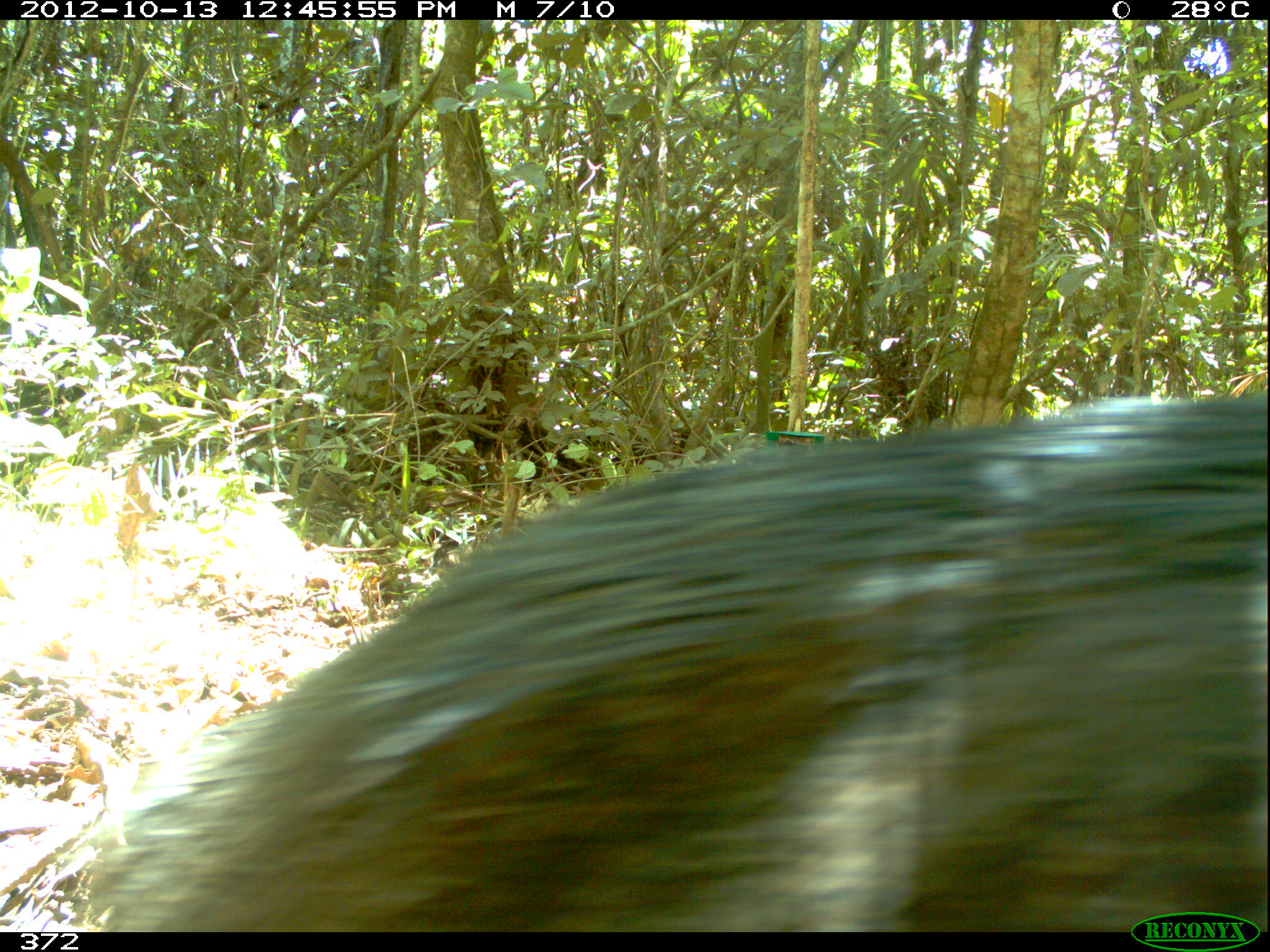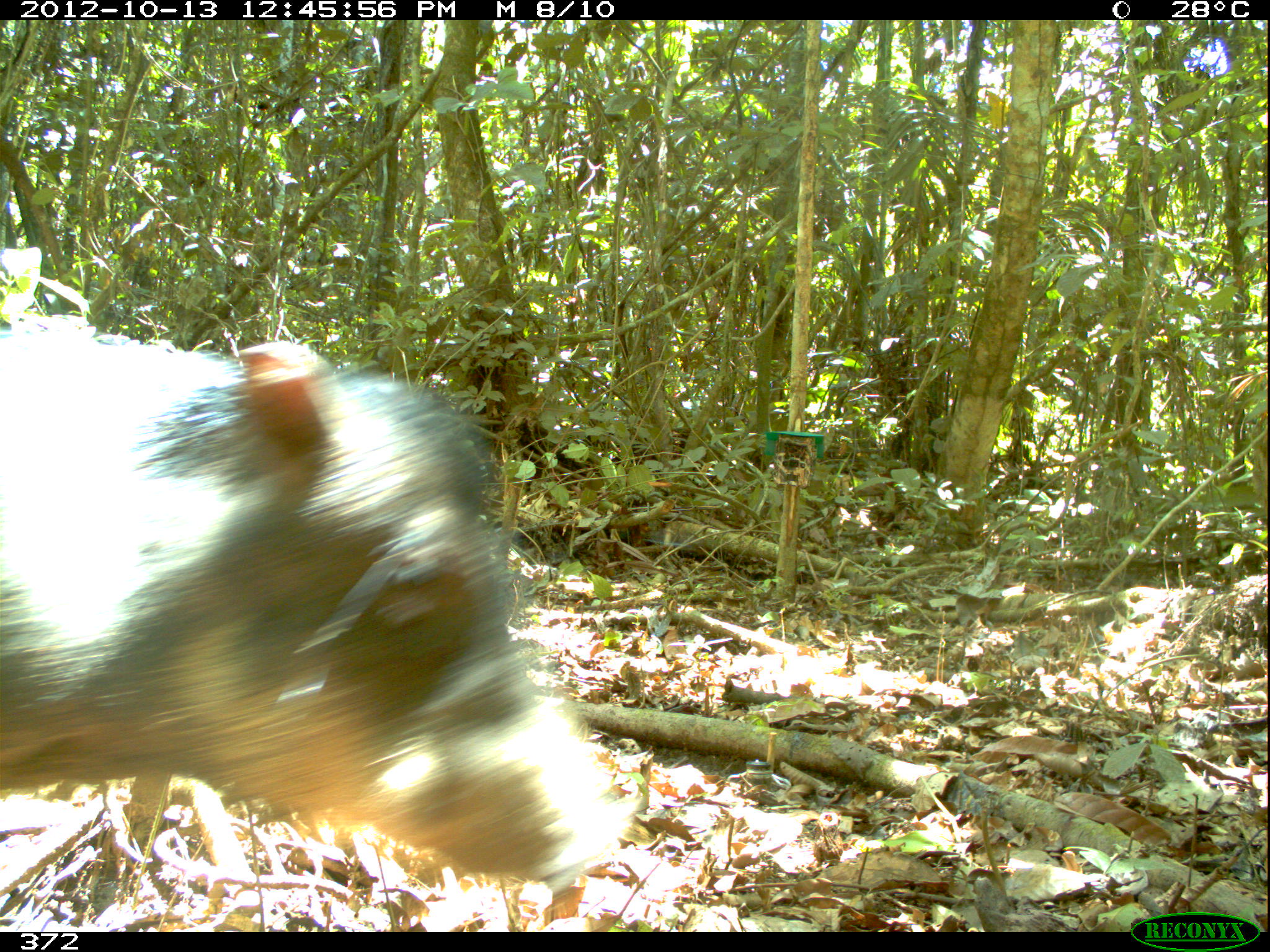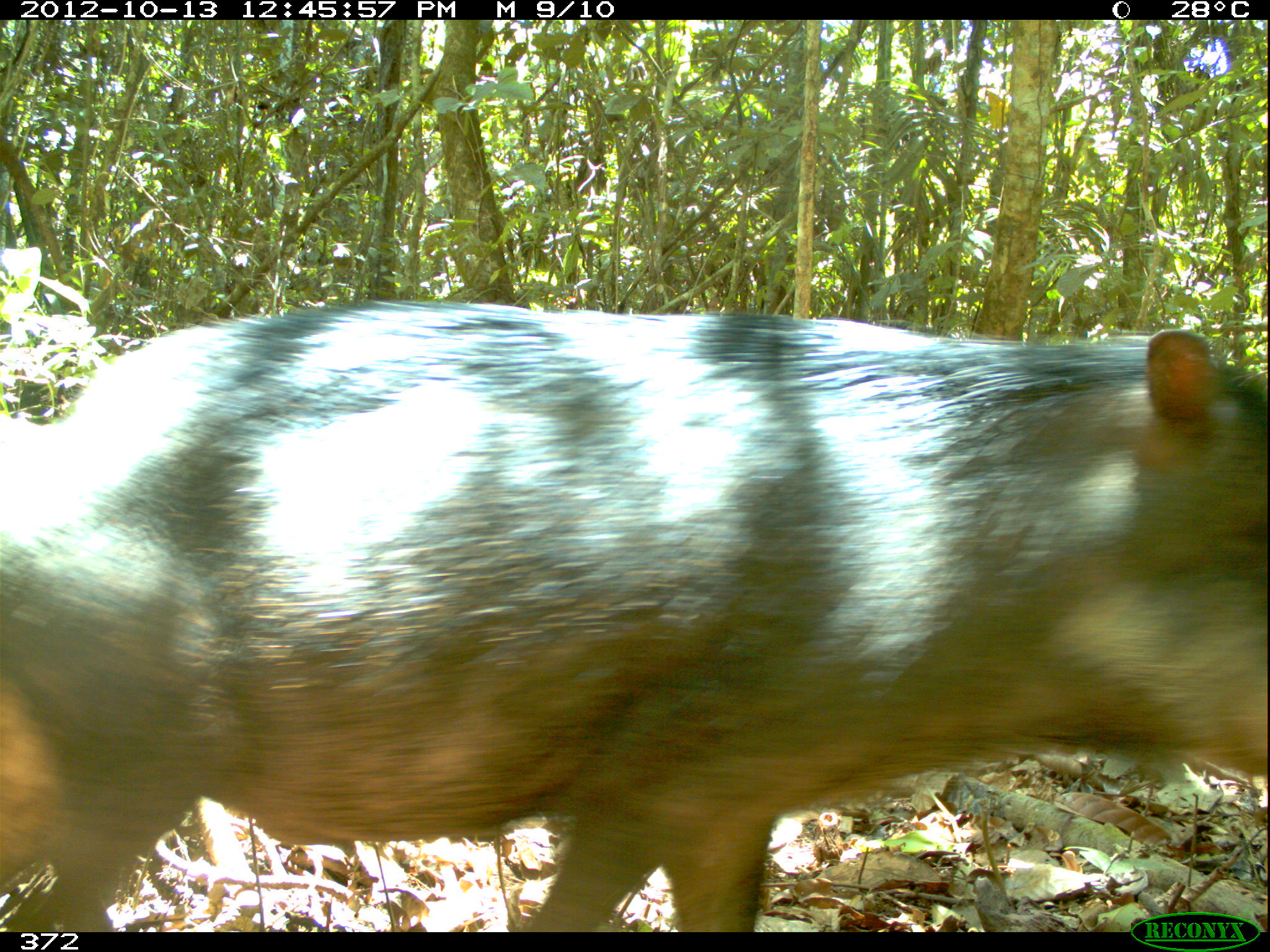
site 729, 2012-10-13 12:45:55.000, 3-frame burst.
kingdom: Animalia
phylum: Chordata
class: Mammalia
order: Artiodactyla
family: Tayassuidae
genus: Tayassu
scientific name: Tayassu pecari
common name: white-lipped peccary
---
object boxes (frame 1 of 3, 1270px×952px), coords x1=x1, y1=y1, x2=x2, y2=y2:
tayassu pecari: x1=84, y1=387, x2=1264, y2=932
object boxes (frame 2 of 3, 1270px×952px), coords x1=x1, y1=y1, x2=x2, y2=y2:
tayassu pecari: x1=0, y1=331, x2=626, y2=887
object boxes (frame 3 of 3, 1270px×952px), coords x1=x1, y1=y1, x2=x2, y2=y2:
tayassu pecari: x1=0, y1=295, x2=1270, y2=932